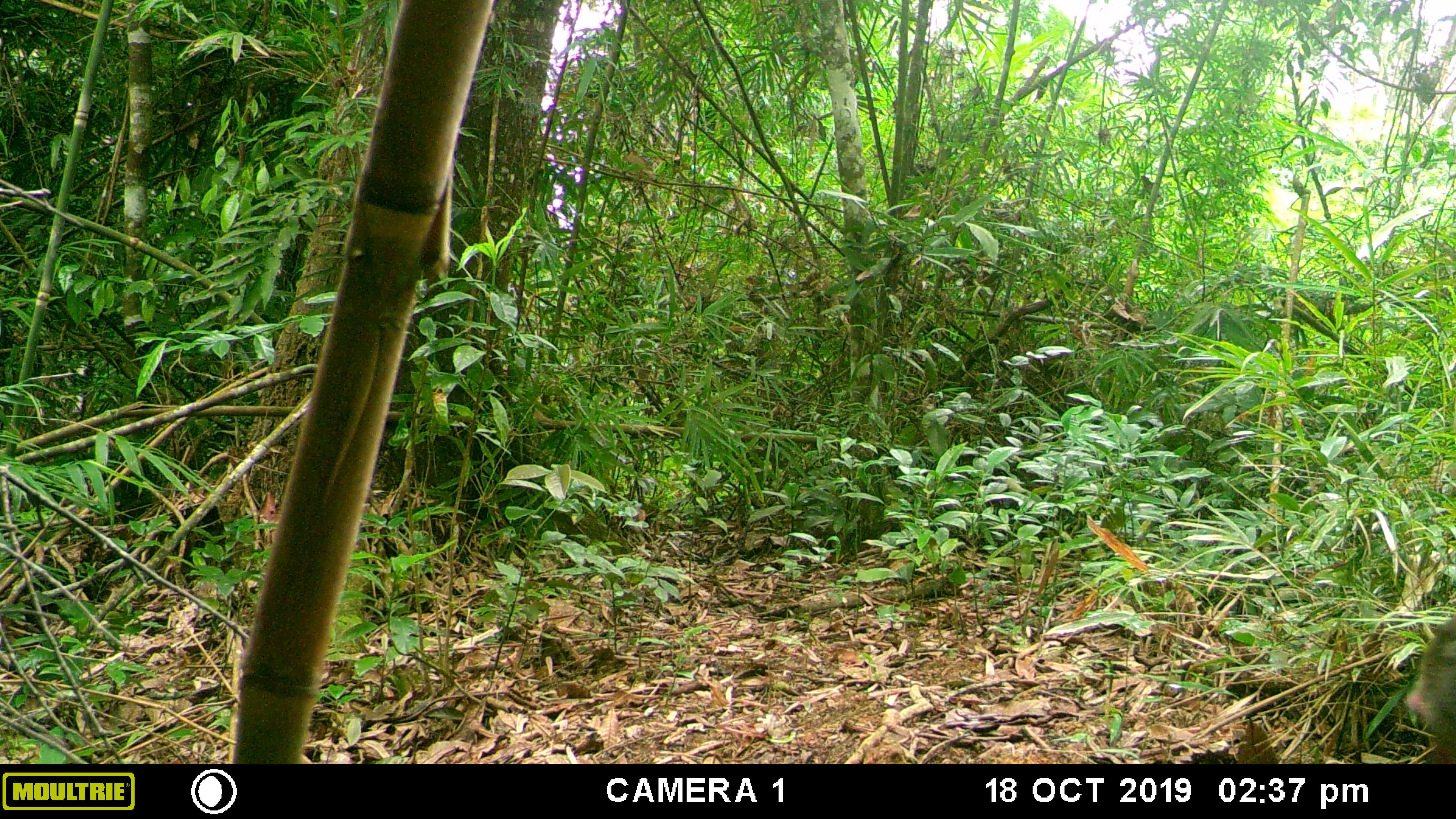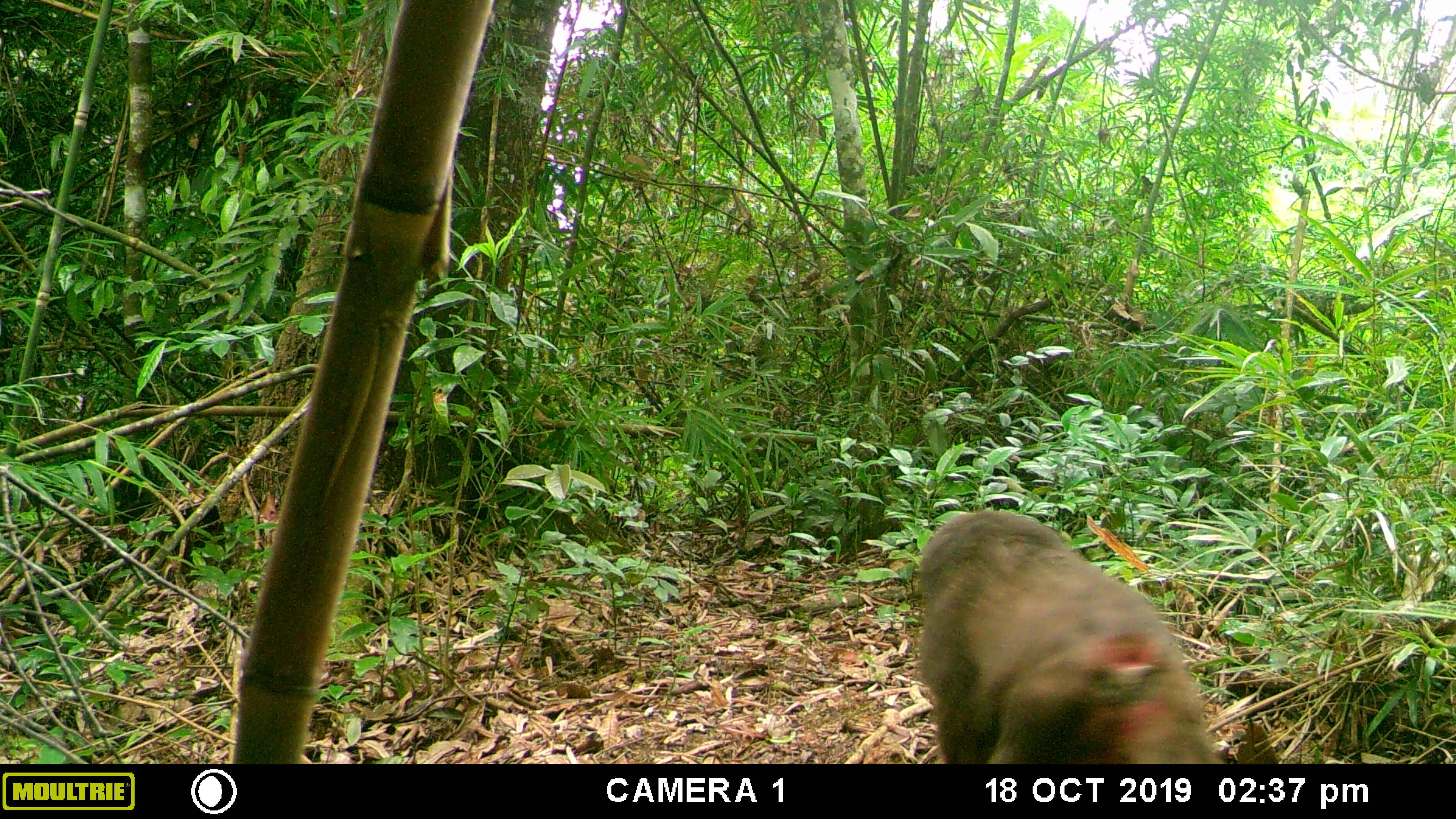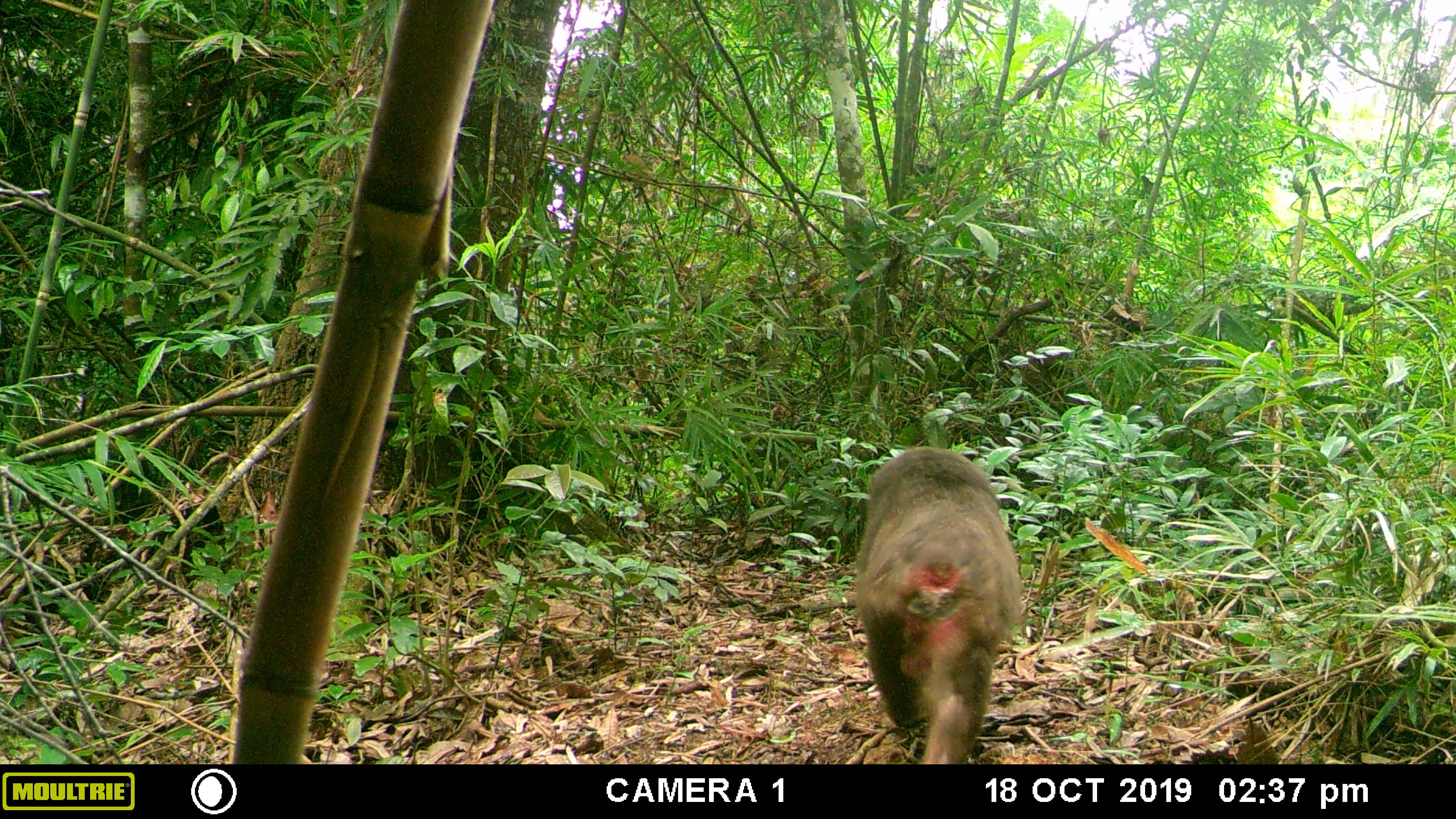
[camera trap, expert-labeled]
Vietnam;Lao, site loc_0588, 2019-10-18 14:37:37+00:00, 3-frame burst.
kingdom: Animalia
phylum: Chordata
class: Mammalia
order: Primates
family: Cercopithecidae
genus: Macaca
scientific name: Macaca arctoides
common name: stump-tailed macaque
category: stump tailed macaque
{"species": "stump tailed macaque (stump-tailed macaque) (Macaca arctoides)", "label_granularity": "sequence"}